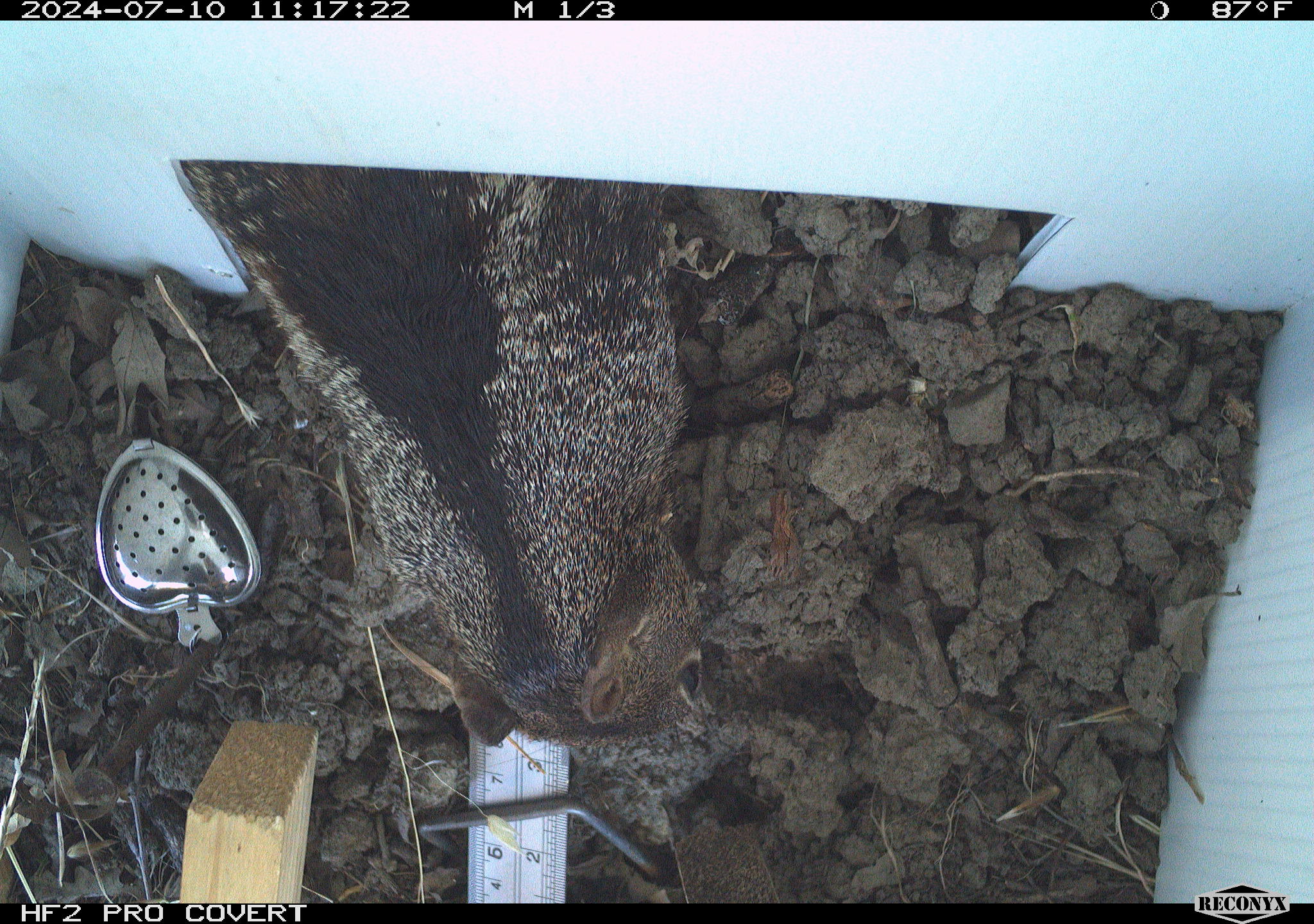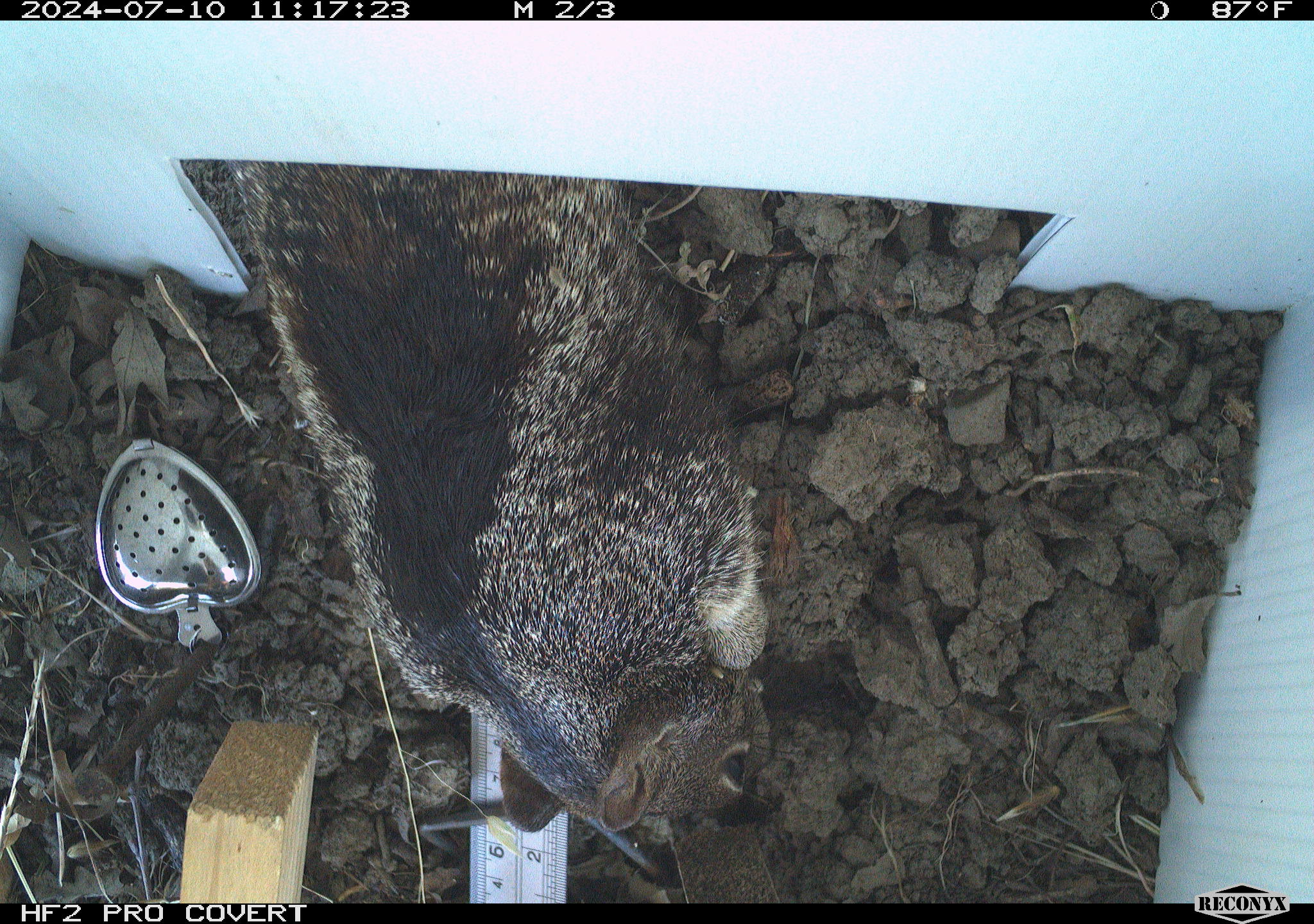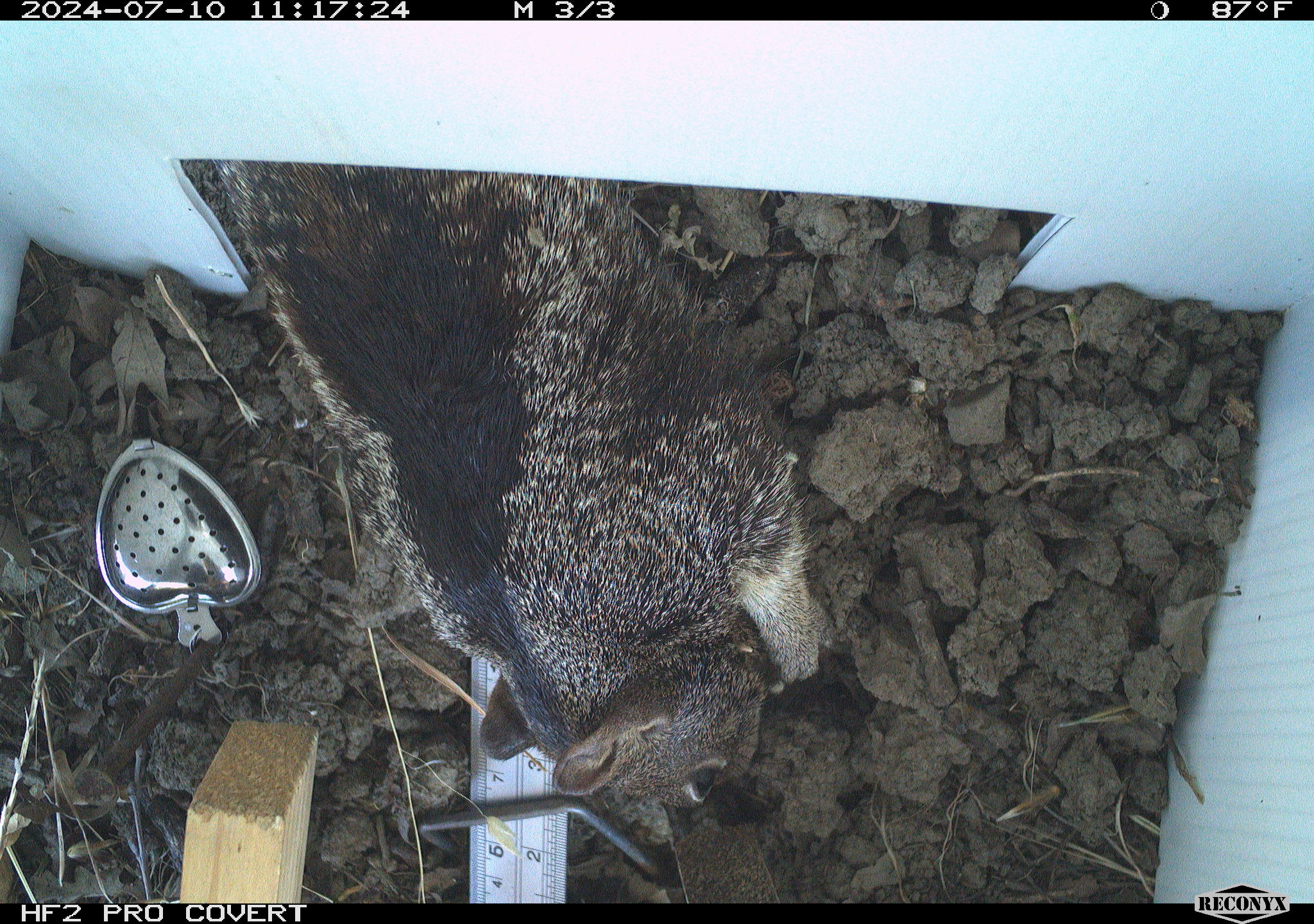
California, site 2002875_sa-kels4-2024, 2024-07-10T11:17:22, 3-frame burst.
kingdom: Animalia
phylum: Chordata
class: Mammalia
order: Rodentia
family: Sciuridae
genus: Otospermophilus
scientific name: Otospermophilus beecheyi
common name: california ground squirrel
California ground squirrel (Otospermophilus beecheyi).